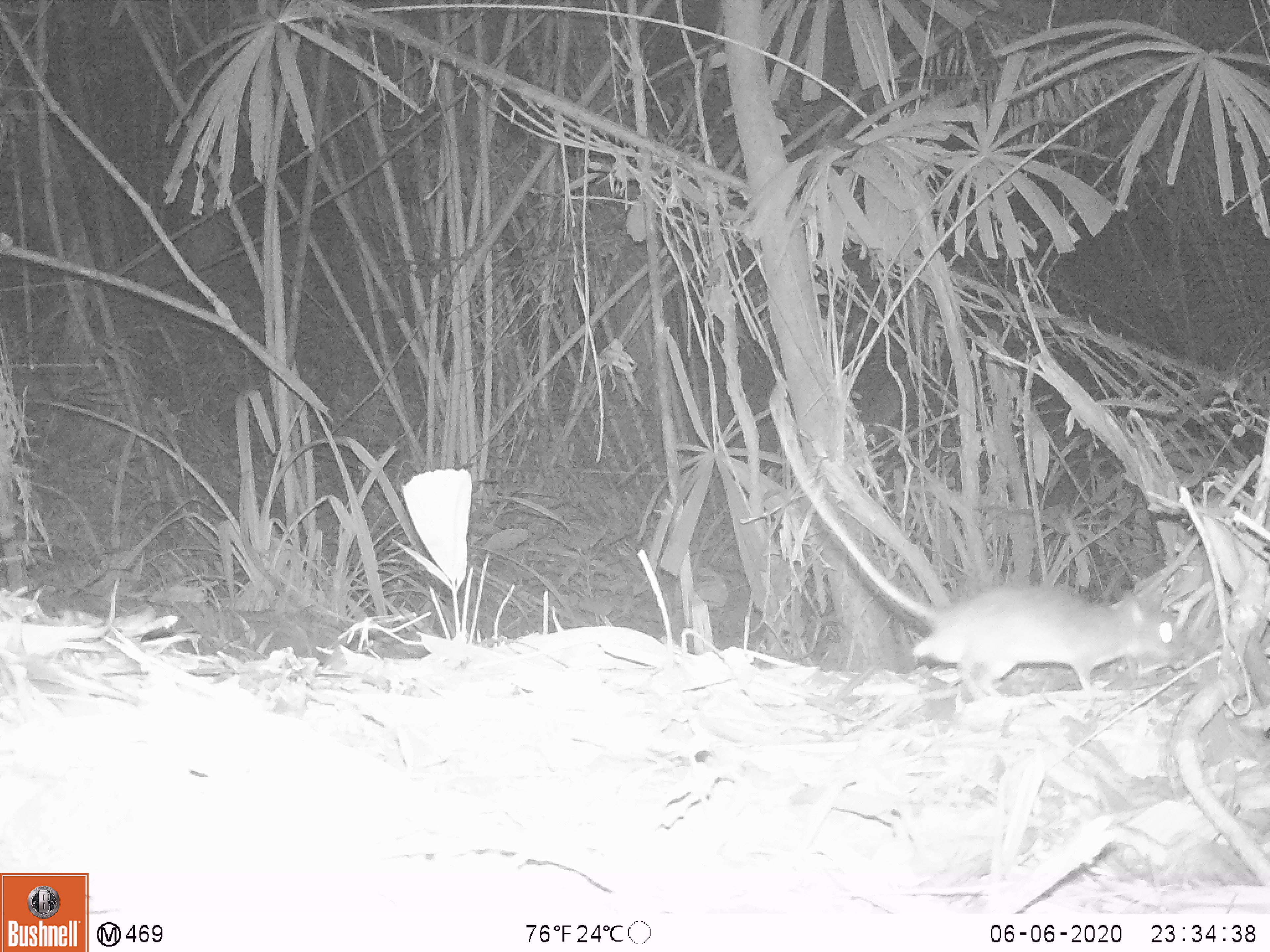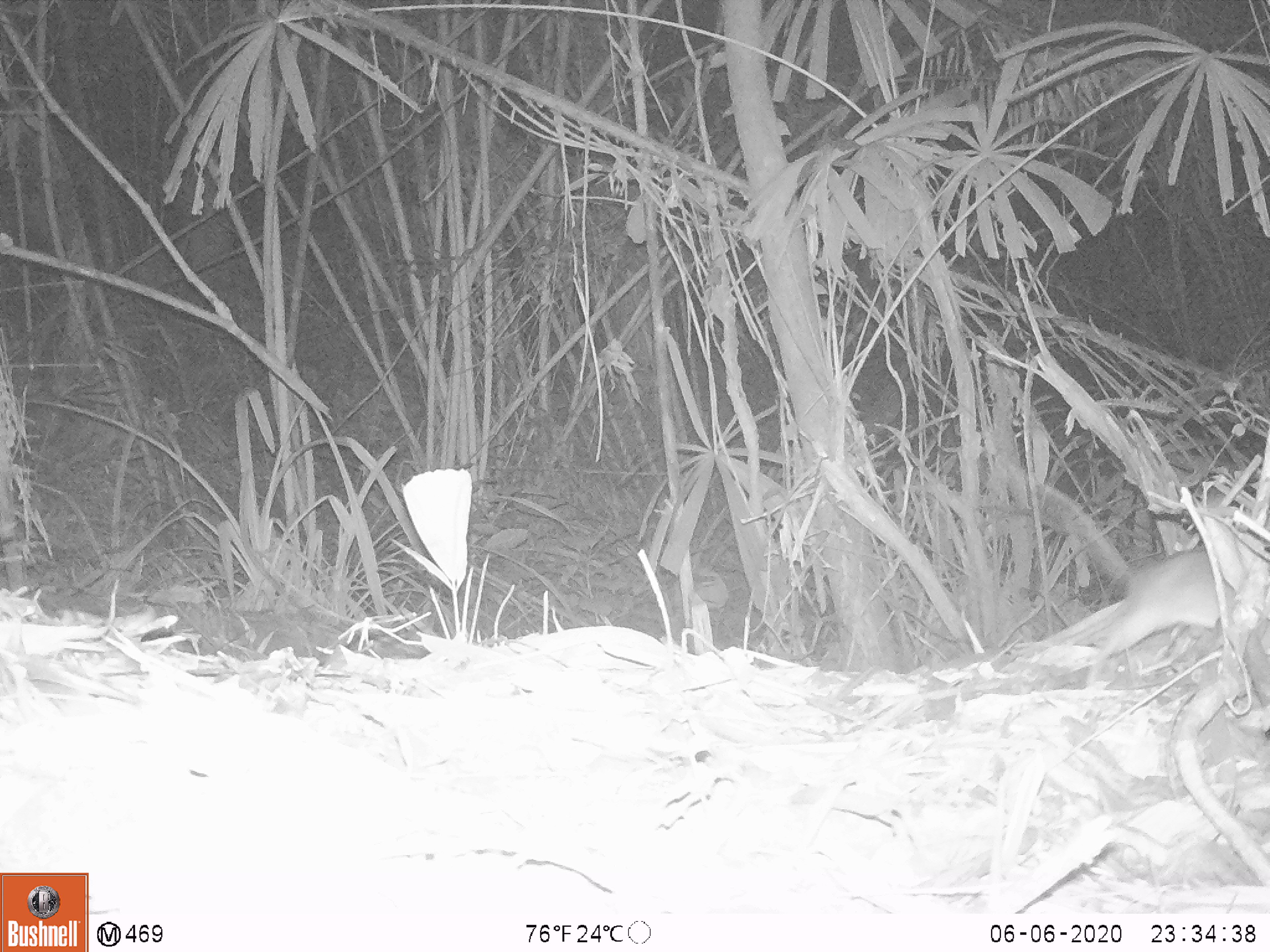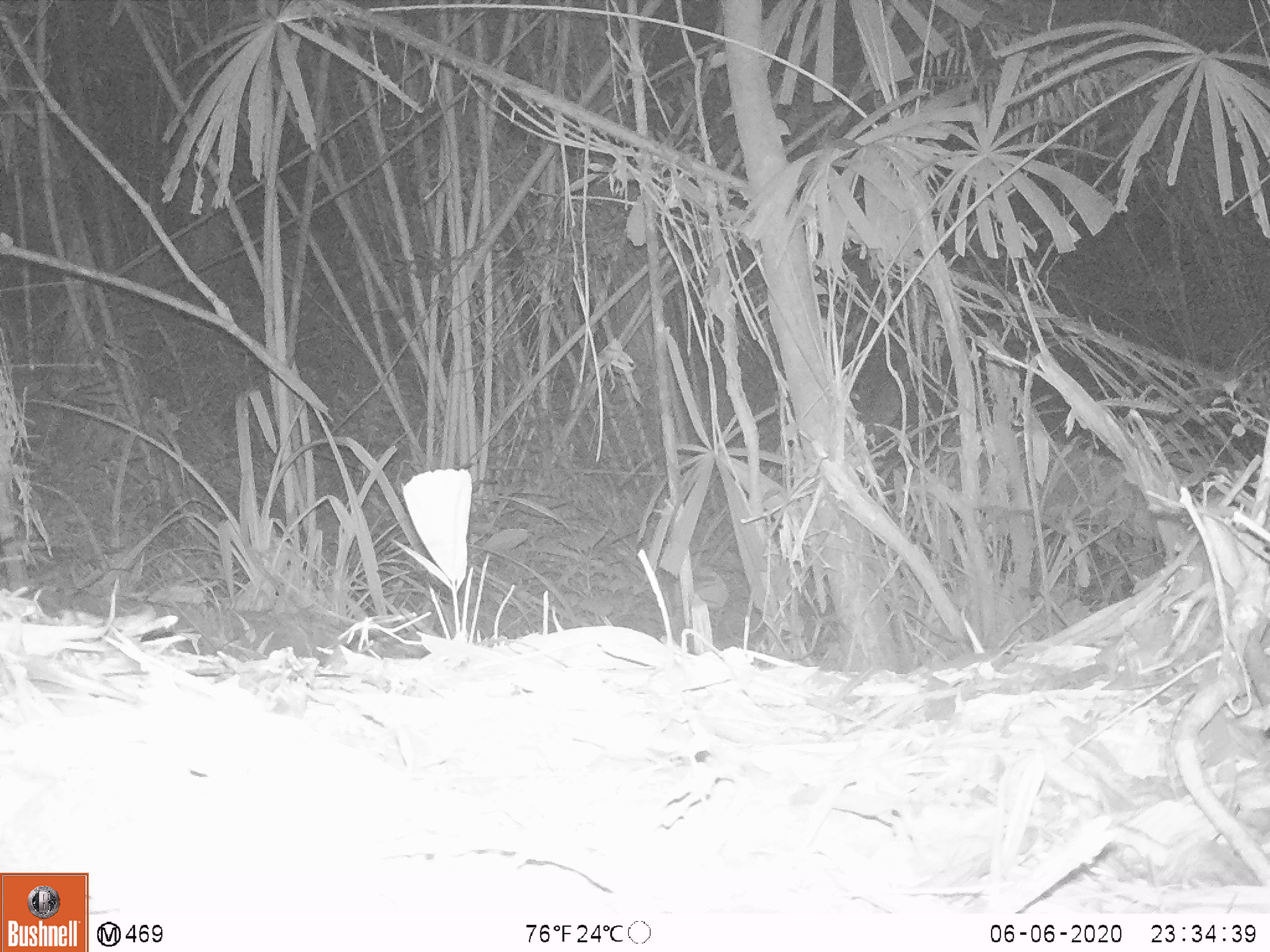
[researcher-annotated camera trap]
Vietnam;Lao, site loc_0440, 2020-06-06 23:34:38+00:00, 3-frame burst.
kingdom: Animalia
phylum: Chordata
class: Mammalia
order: Rodentia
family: Muridae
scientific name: Muridae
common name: old-world mice and rats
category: unidentified murid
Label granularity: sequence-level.